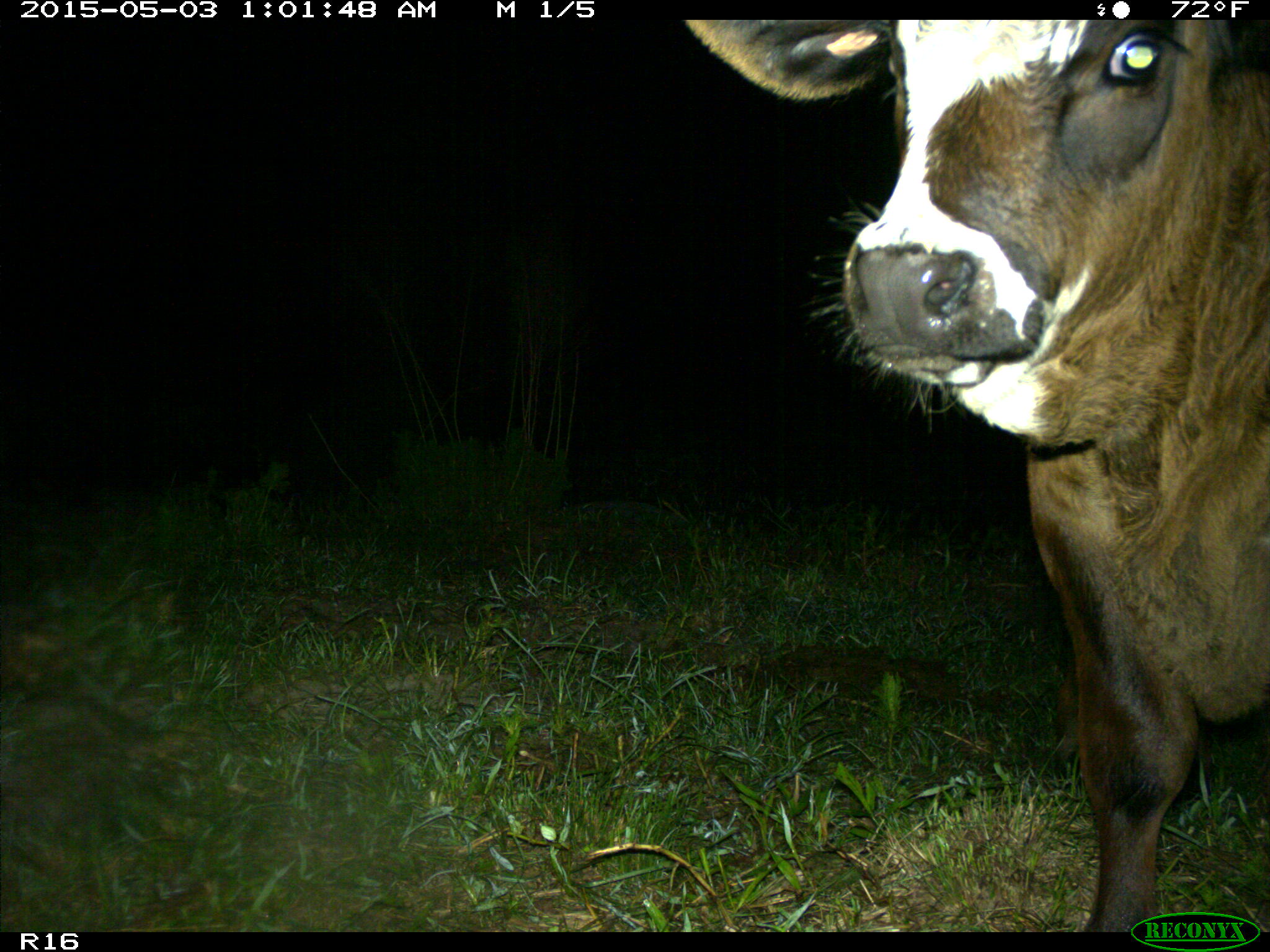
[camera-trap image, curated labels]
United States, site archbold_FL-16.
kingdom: Animalia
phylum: Chordata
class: Mammalia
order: Artiodactyla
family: Bovidae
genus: Bos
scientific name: Bos taurus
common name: domestic cow